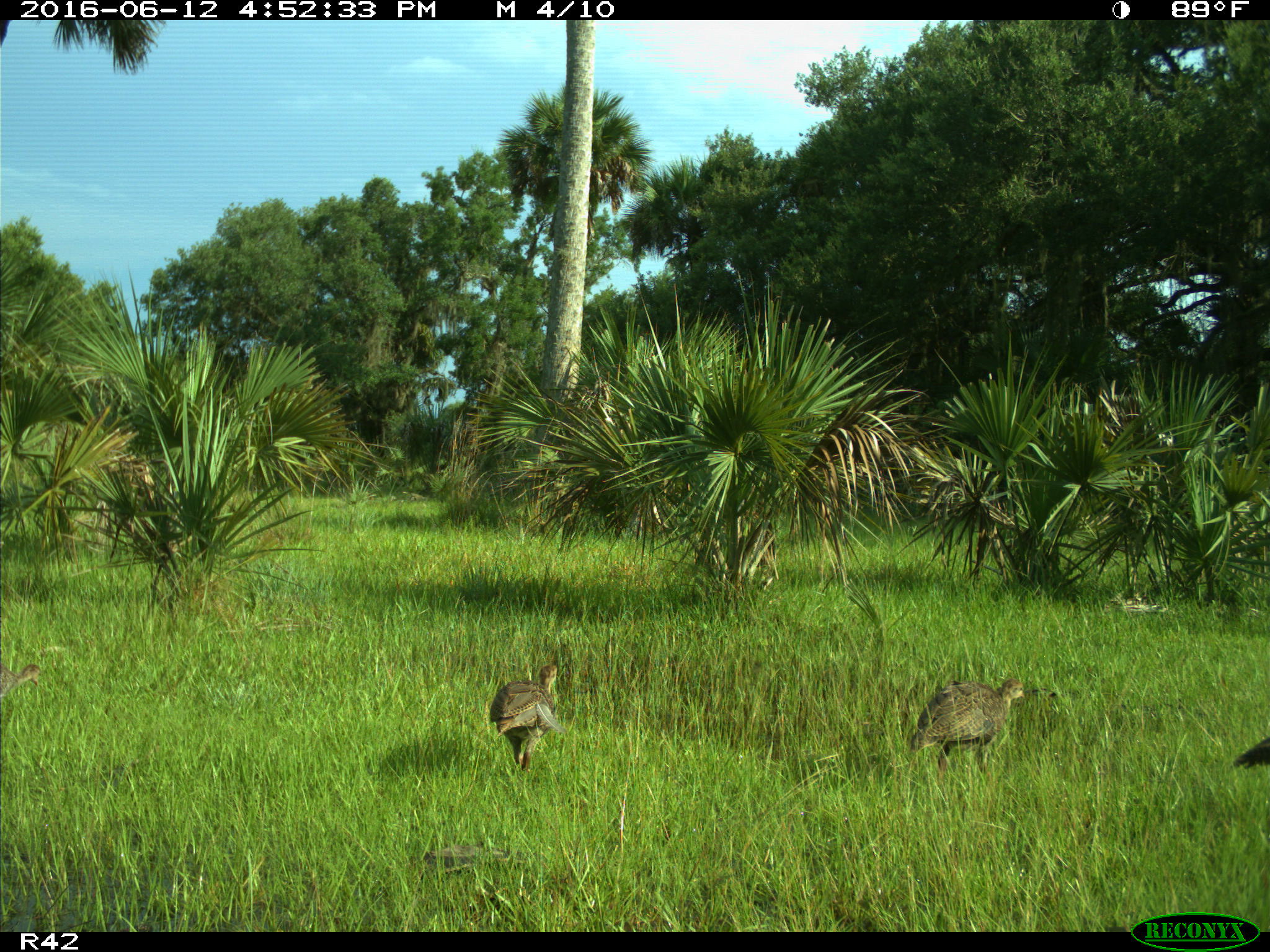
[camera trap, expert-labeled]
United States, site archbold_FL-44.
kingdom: Animalia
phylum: Chordata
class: Aves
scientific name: Aves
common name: birds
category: unidentified bird